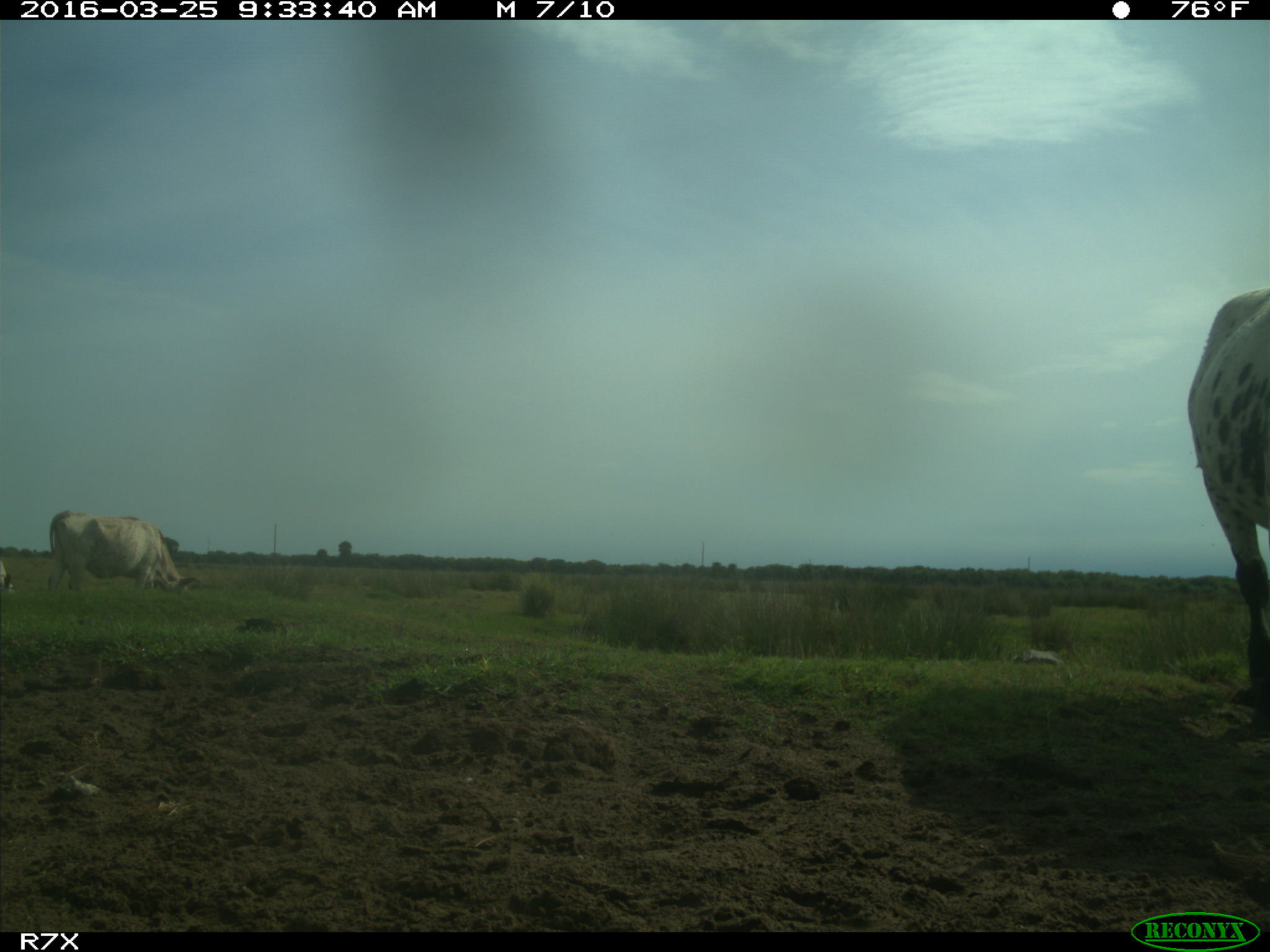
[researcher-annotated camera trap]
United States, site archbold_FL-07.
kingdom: Animalia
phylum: Chordata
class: Mammalia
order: Artiodactyla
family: Bovidae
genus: Bos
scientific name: Bos taurus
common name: domestic cow